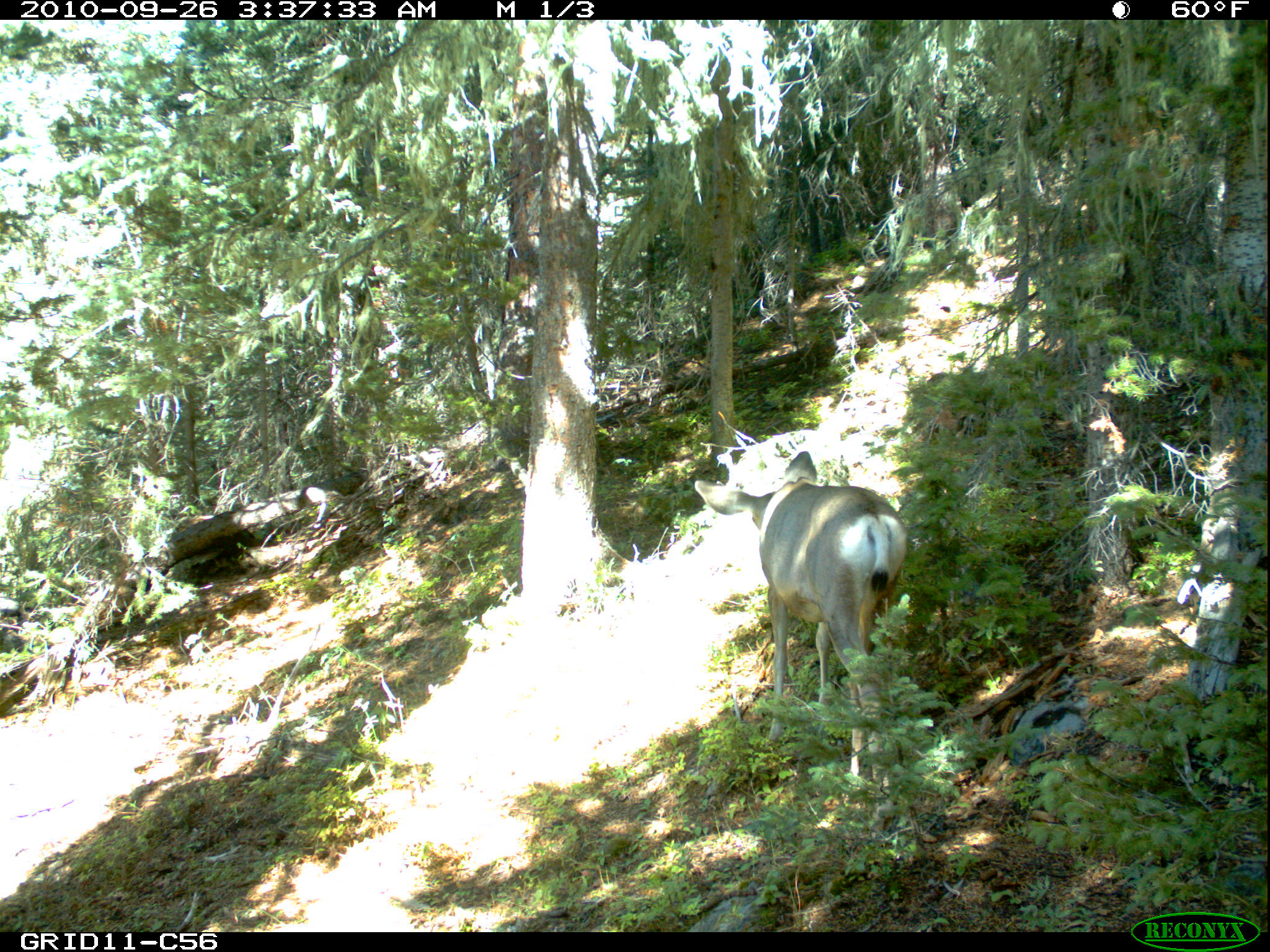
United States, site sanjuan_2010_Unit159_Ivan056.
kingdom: Animalia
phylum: Chordata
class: Mammalia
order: Artiodactyla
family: Cervidae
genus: Odocoileus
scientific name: Odocoileus hemionus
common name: mule deer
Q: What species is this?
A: Odocoileus hemionus (mule deer).